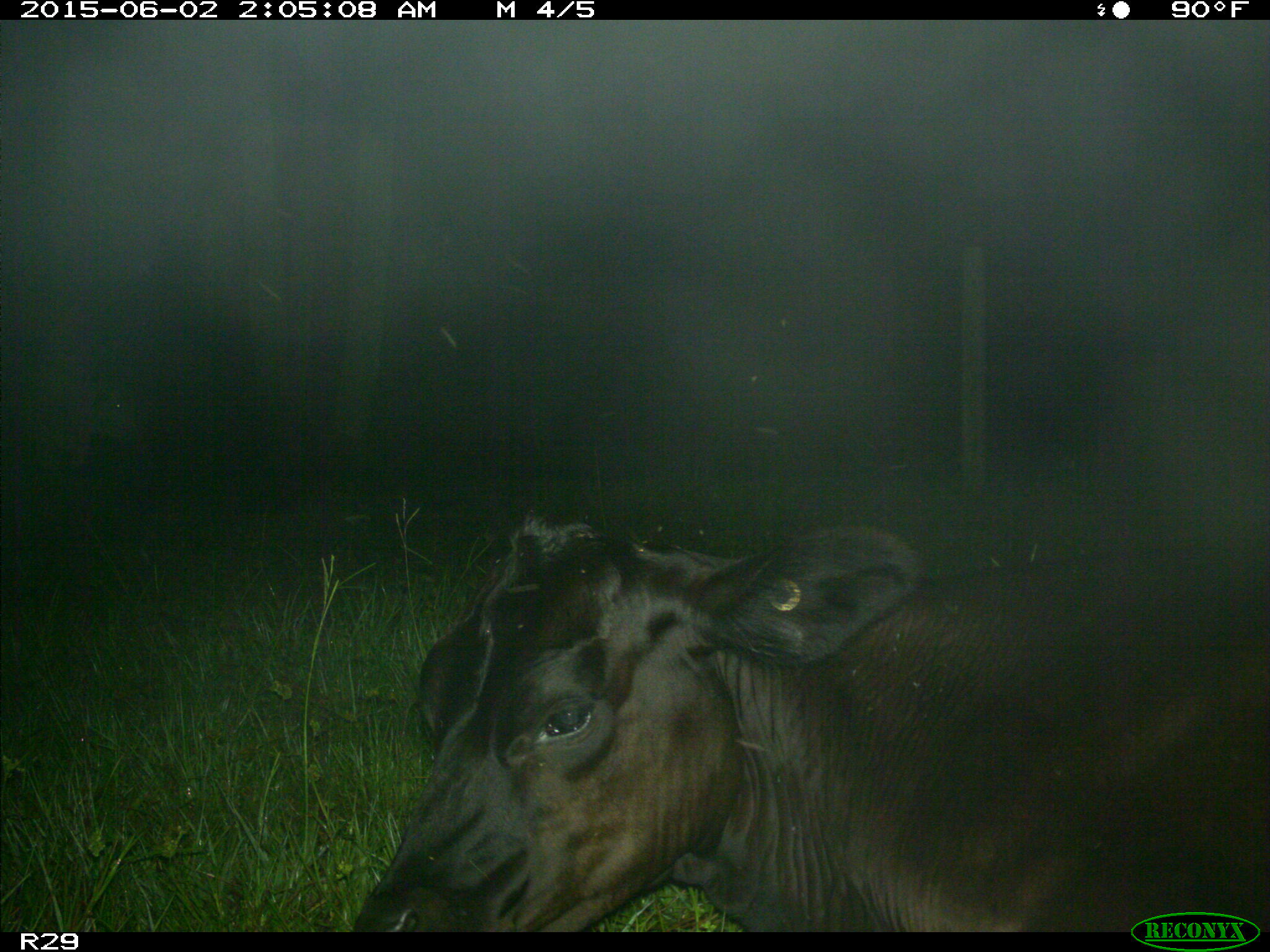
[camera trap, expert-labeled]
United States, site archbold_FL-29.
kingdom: Animalia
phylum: Chordata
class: Mammalia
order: Artiodactyla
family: Bovidae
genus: Bos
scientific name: Bos taurus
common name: domestic cow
Bos taurus (domestic cow).